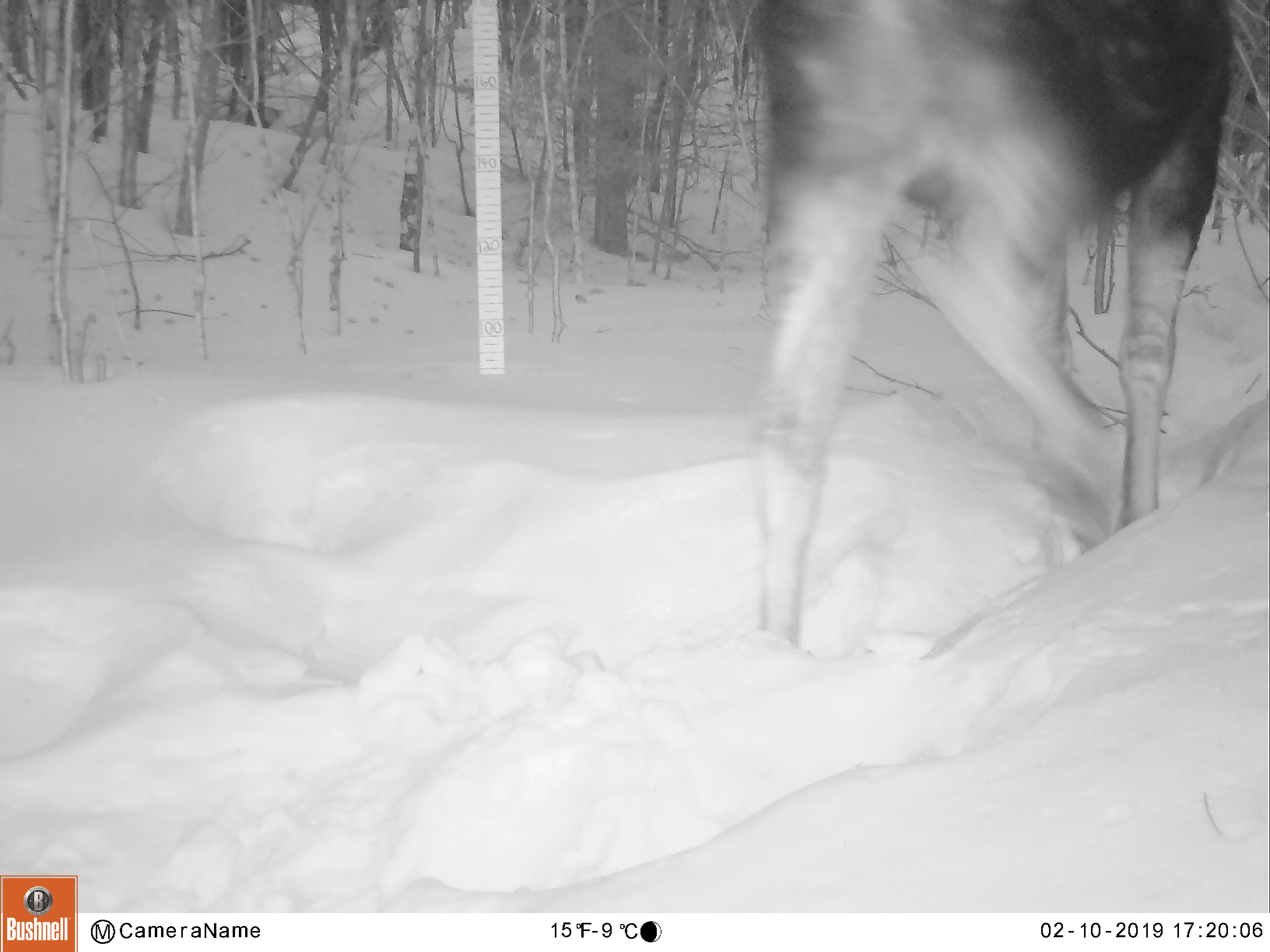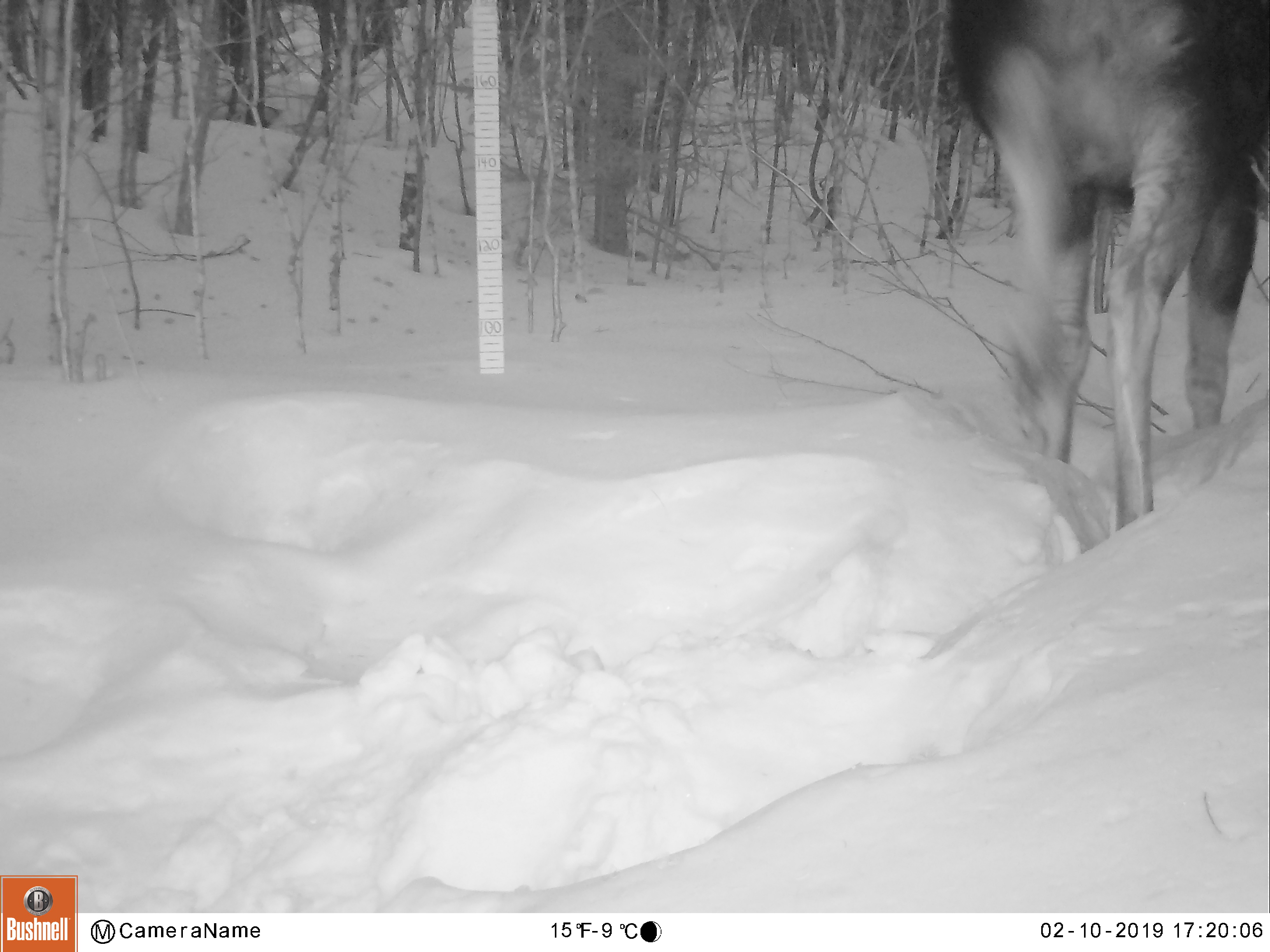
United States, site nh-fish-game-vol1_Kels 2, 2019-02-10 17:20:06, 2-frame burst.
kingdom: Animalia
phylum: Chordata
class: Mammalia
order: Artiodactyla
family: Cervidae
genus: Alces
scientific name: Alces alces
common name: moose